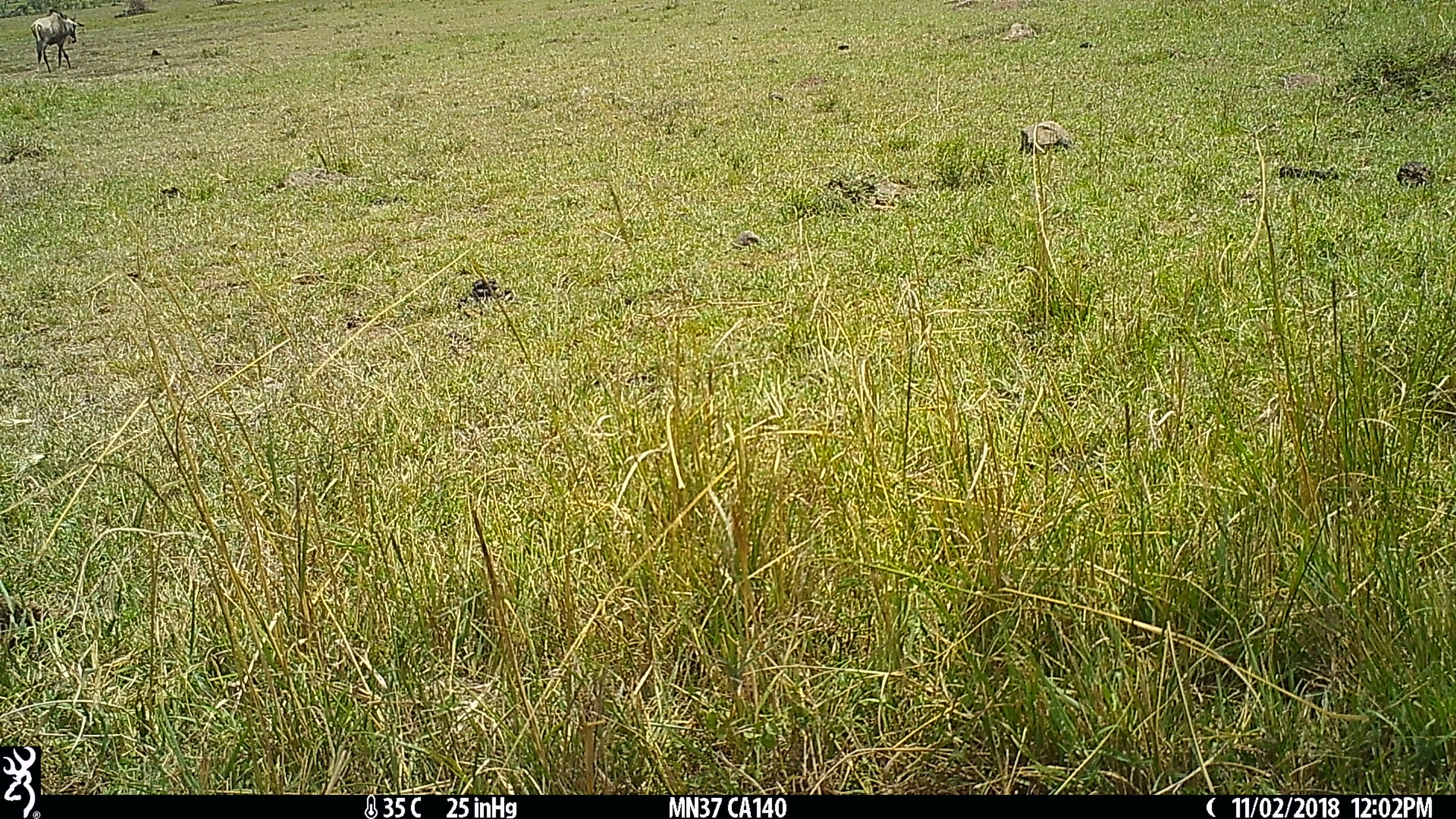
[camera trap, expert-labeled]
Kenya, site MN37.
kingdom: Animalia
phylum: Chordata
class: Mammalia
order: Artiodactyla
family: Bovidae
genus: Connochaetes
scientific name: Connochaetes taurinus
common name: blue wildebeest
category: wildebeest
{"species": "wildebeest (blue wildebeest) (Connochaetes taurinus)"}